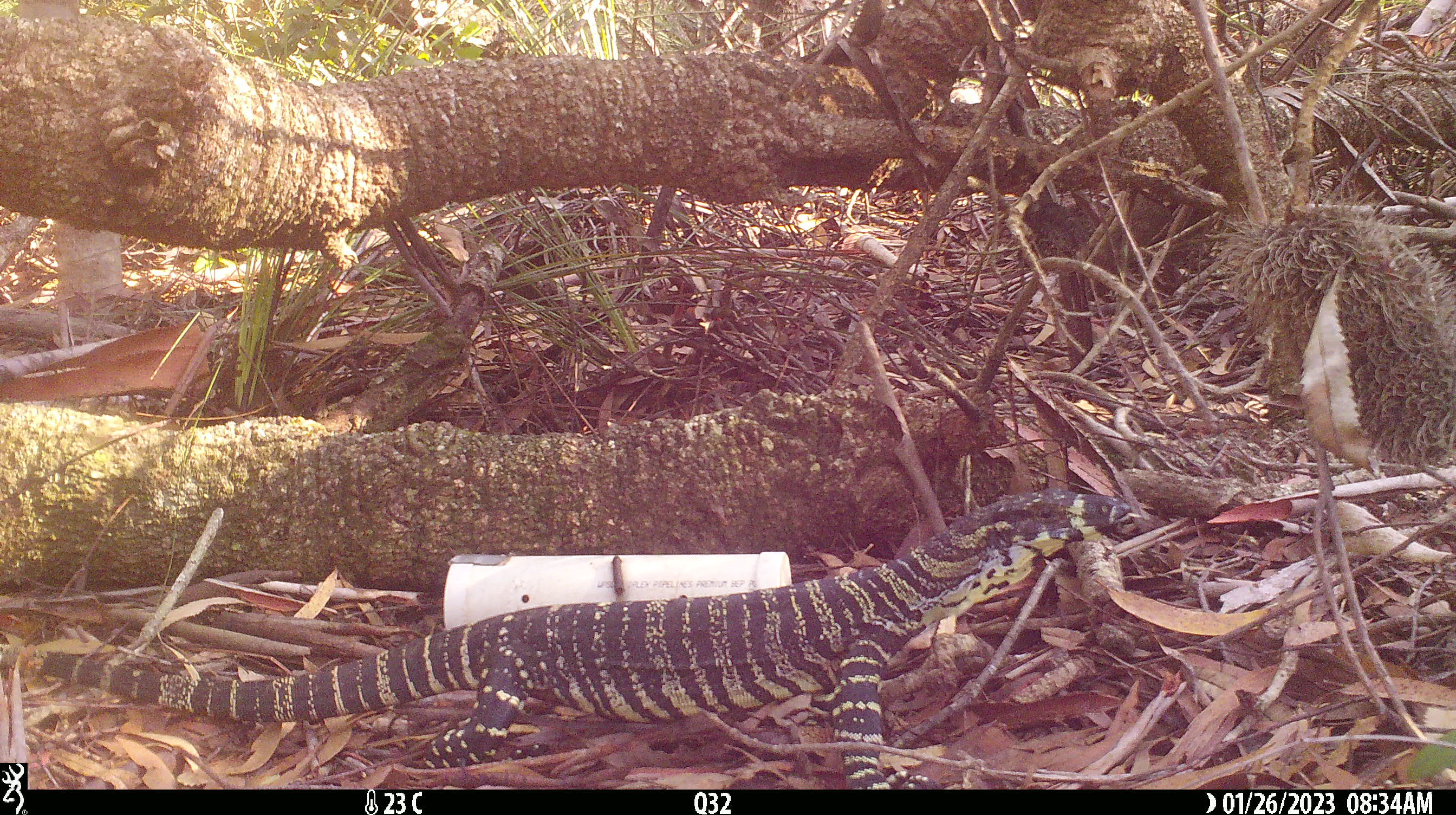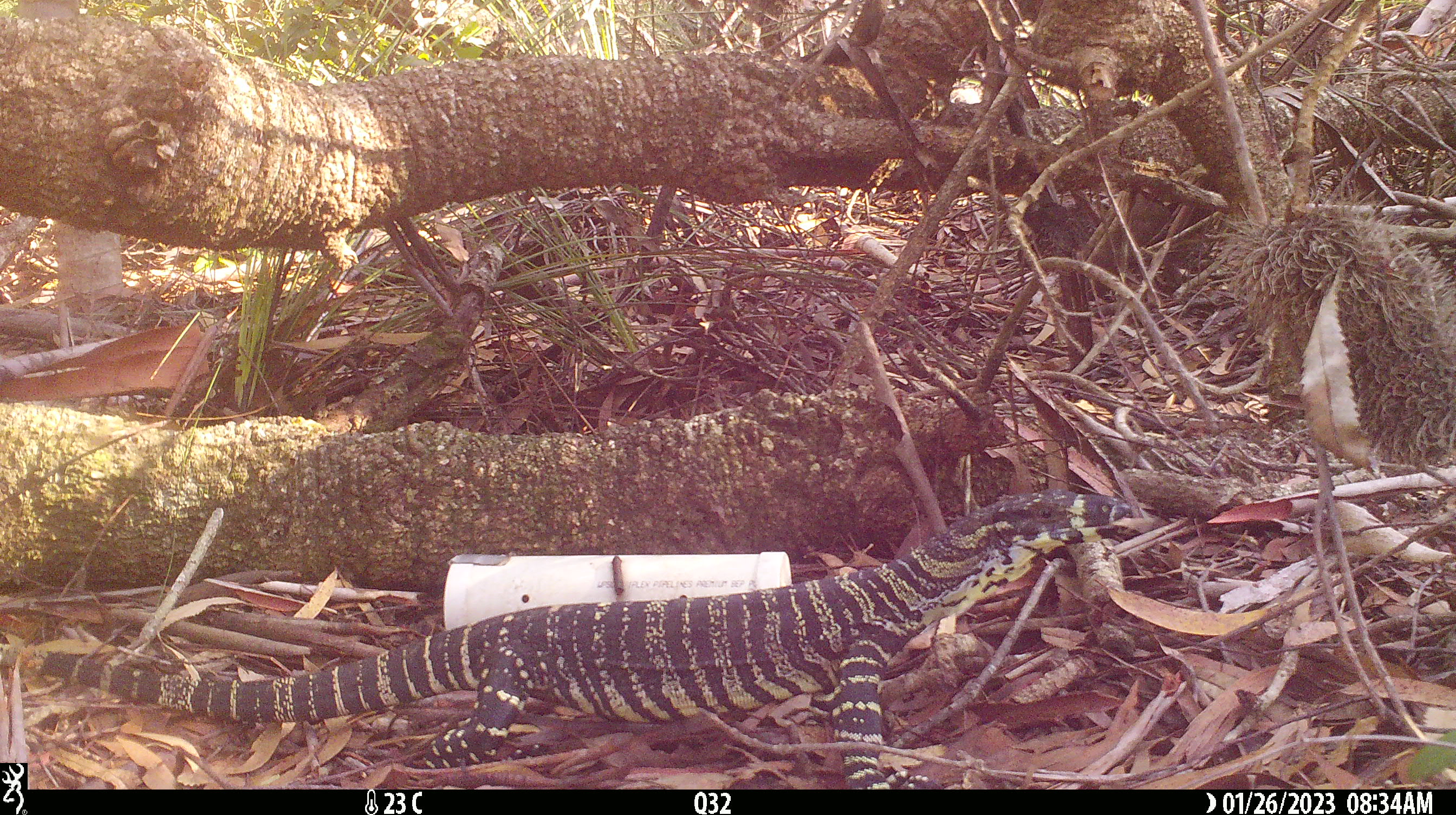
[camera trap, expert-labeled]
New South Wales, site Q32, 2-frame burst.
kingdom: Animalia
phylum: Chordata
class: Reptilia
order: Squamata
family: Varanidae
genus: Varanus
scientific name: Varanus varius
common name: lace monitor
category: goanna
Goanna (lace monitor) (Varanus varius).